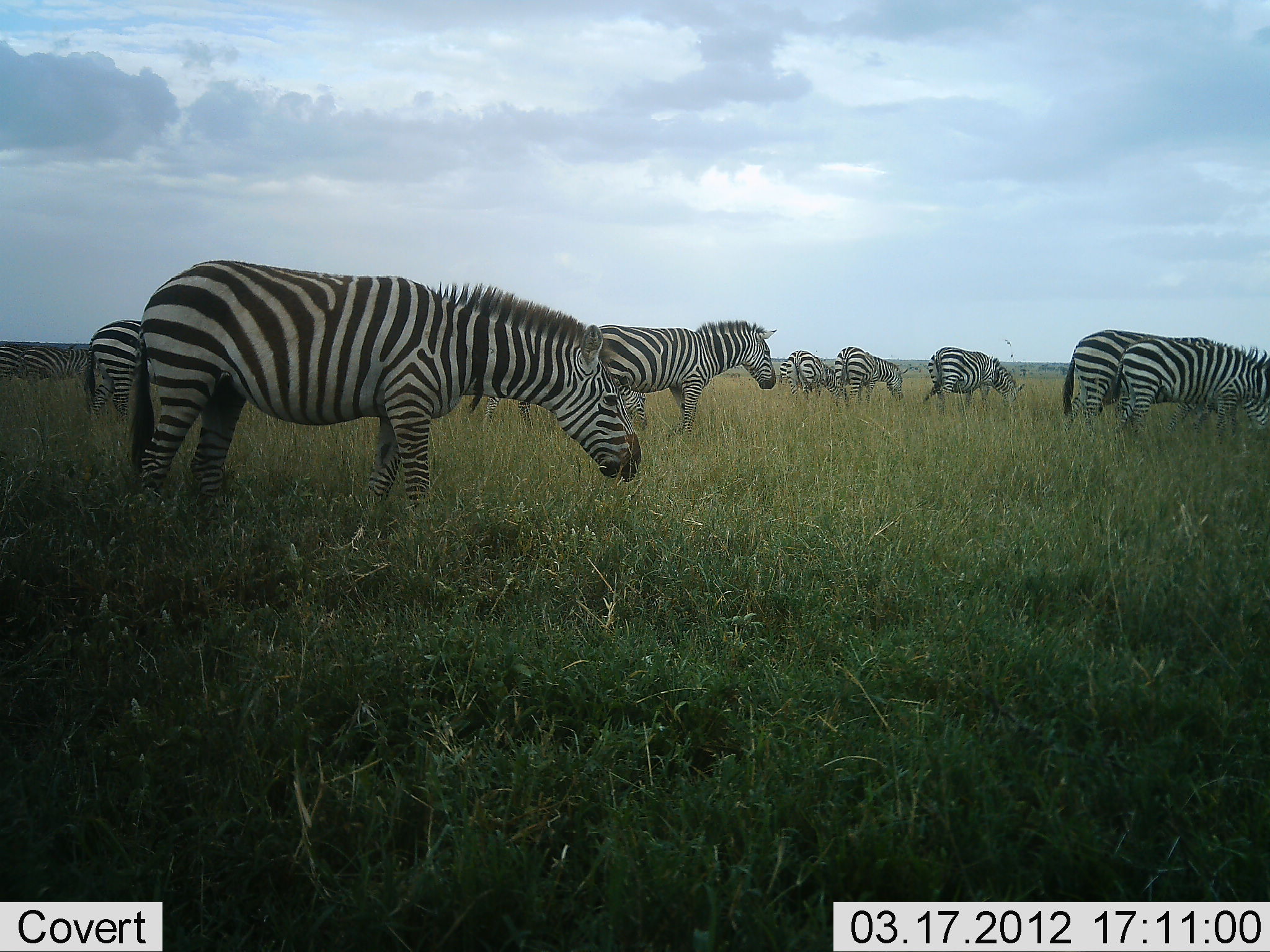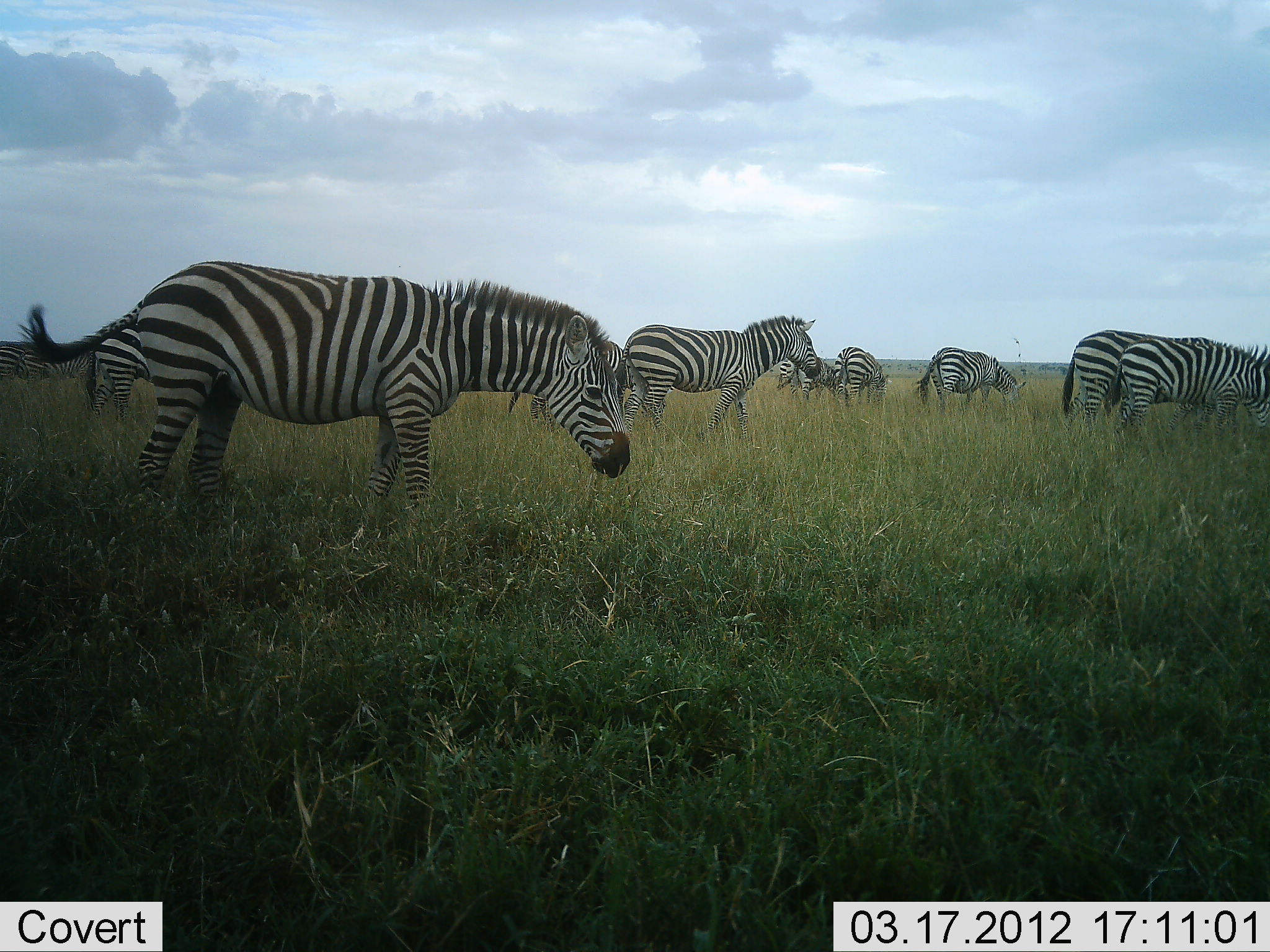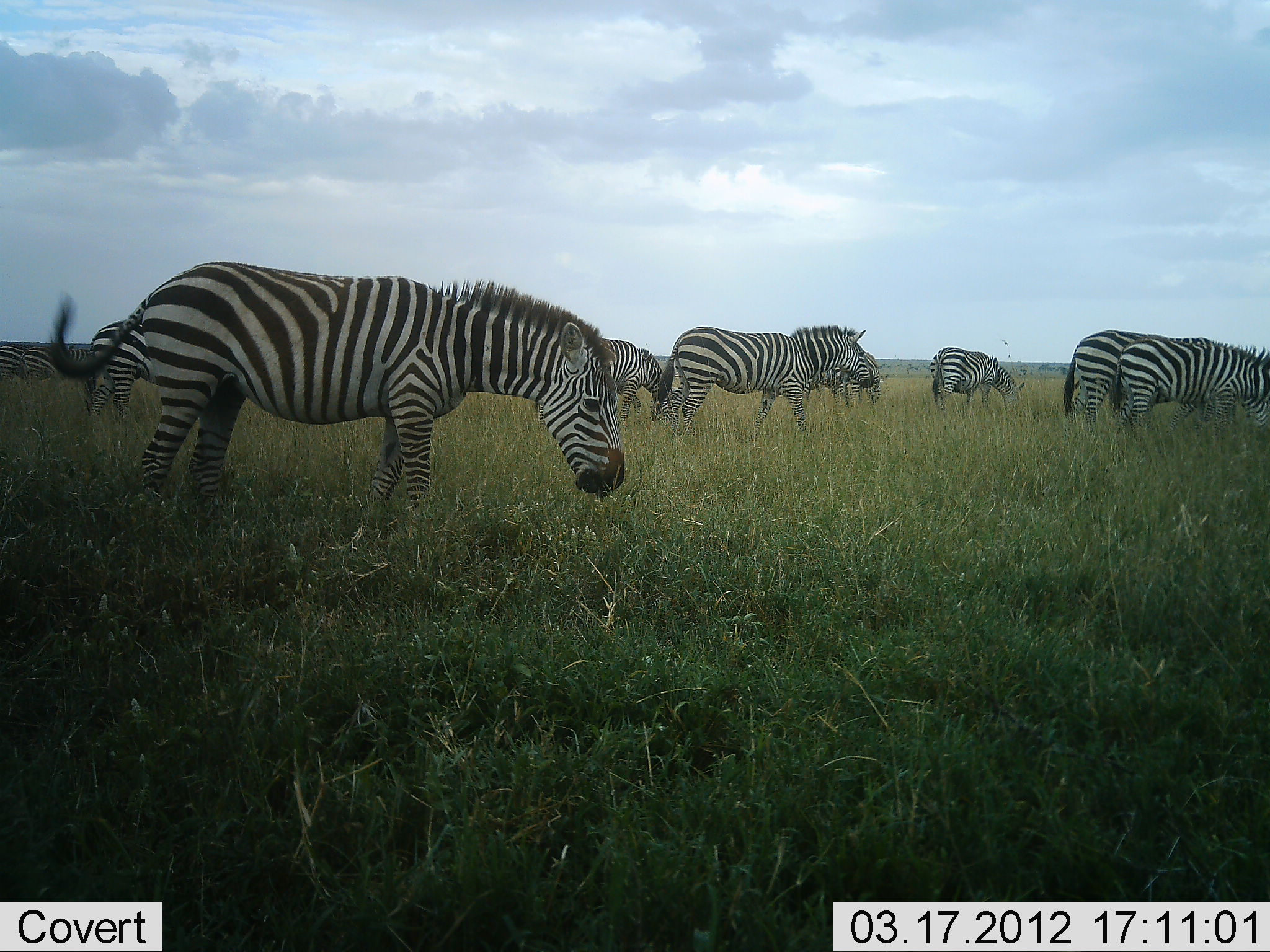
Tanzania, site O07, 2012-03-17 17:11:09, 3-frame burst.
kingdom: Animalia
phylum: Chordata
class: Mammalia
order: Perissodactyla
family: Equidae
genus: Equus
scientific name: Equus quagga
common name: plains zebra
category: zebra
Zebra (plains zebra) (Equus quagga), count 10. Behavior (volunteer vote fractions): standing 62%, resting 0%, moving 67%, interacting 0%. Young present (vote fraction): 5%. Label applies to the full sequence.